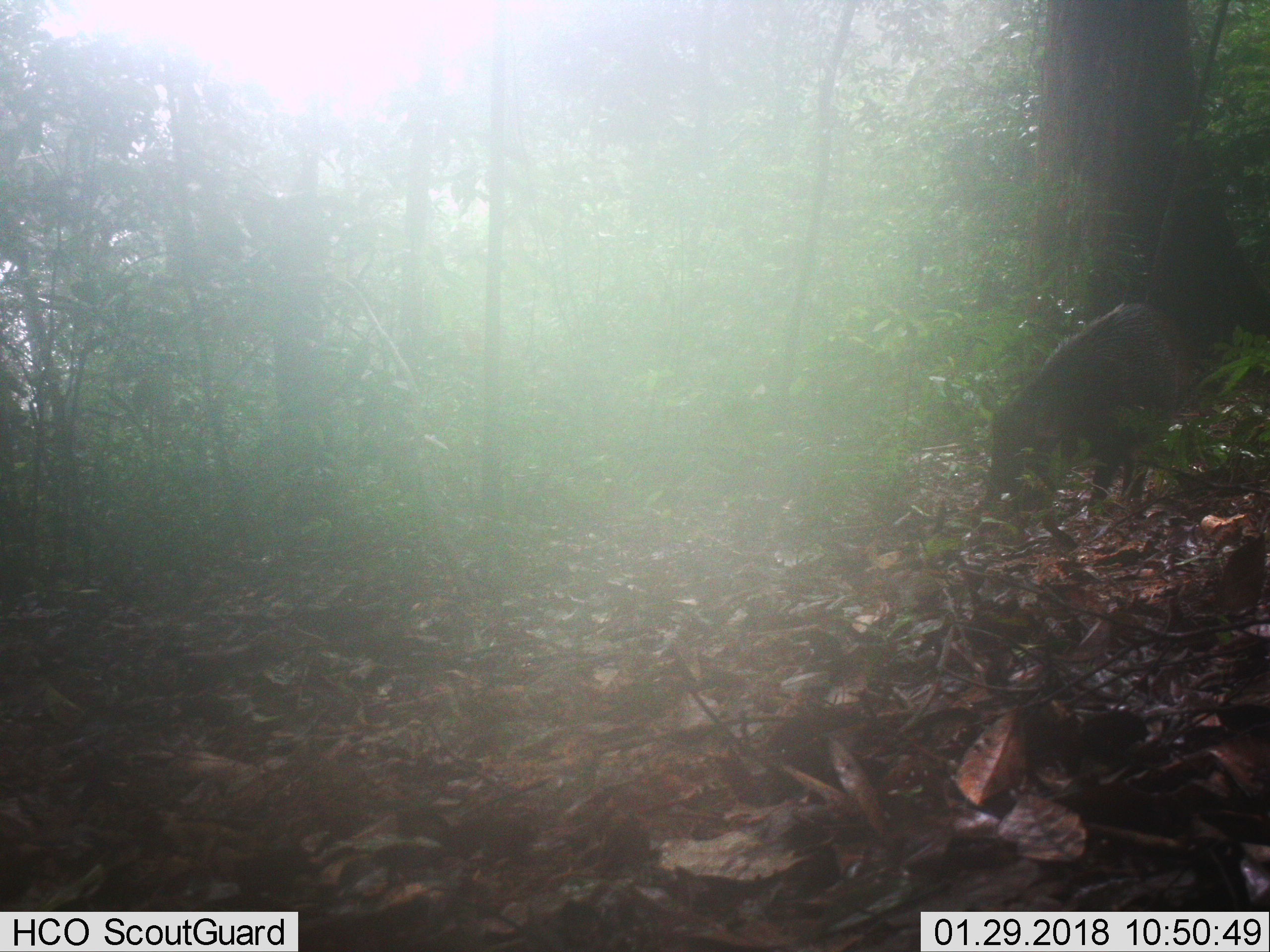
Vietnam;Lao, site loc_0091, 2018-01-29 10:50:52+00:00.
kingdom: Animalia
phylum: Chordata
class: Mammalia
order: Artiodactyla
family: Suidae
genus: Sus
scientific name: Sus scrofa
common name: eurasian wild pig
Eurasian wild pig (Sus scrofa). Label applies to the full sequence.